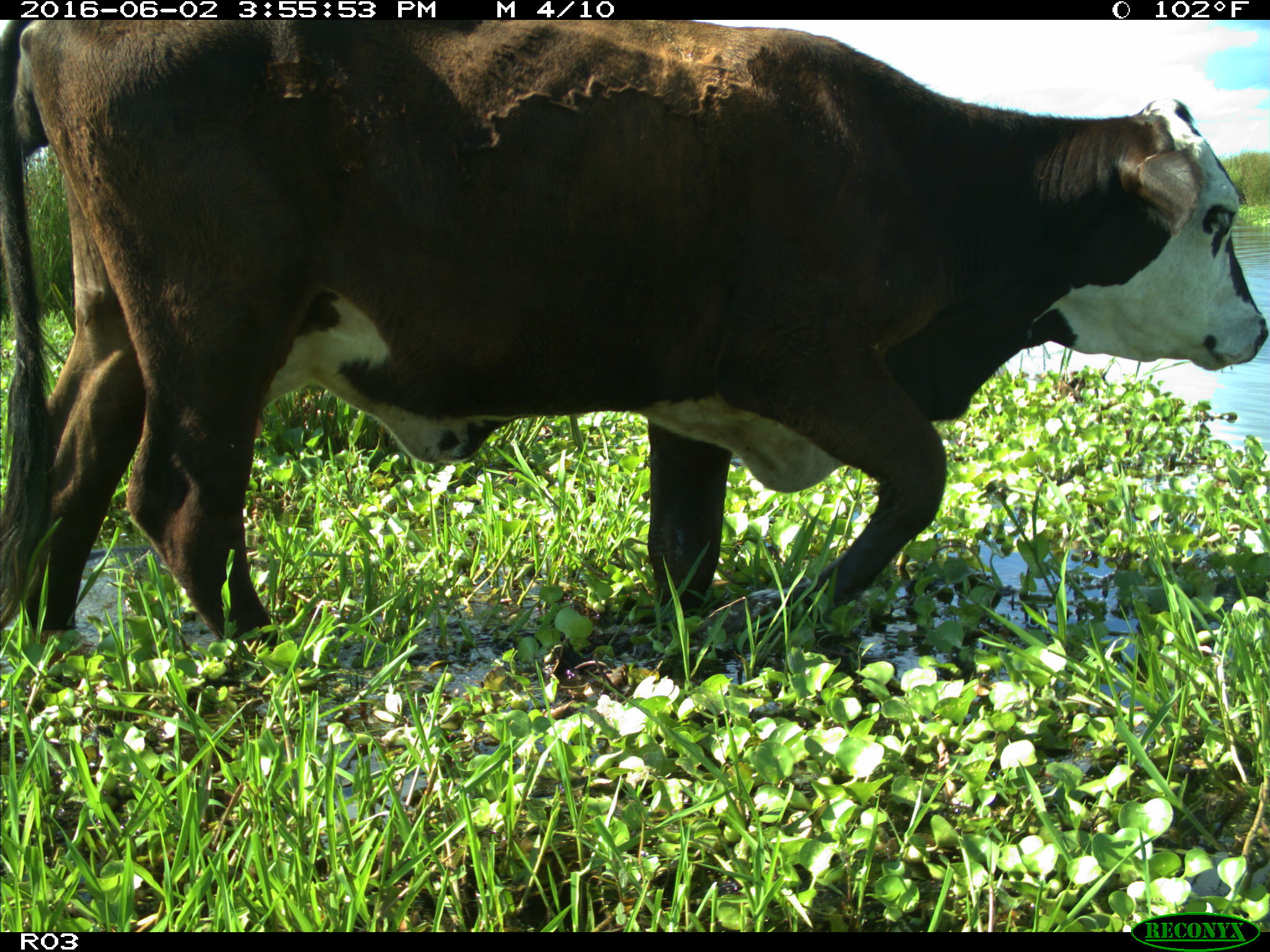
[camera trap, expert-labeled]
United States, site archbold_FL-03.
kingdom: Animalia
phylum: Chordata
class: Mammalia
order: Artiodactyla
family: Bovidae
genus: Bos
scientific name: Bos taurus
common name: domestic cow